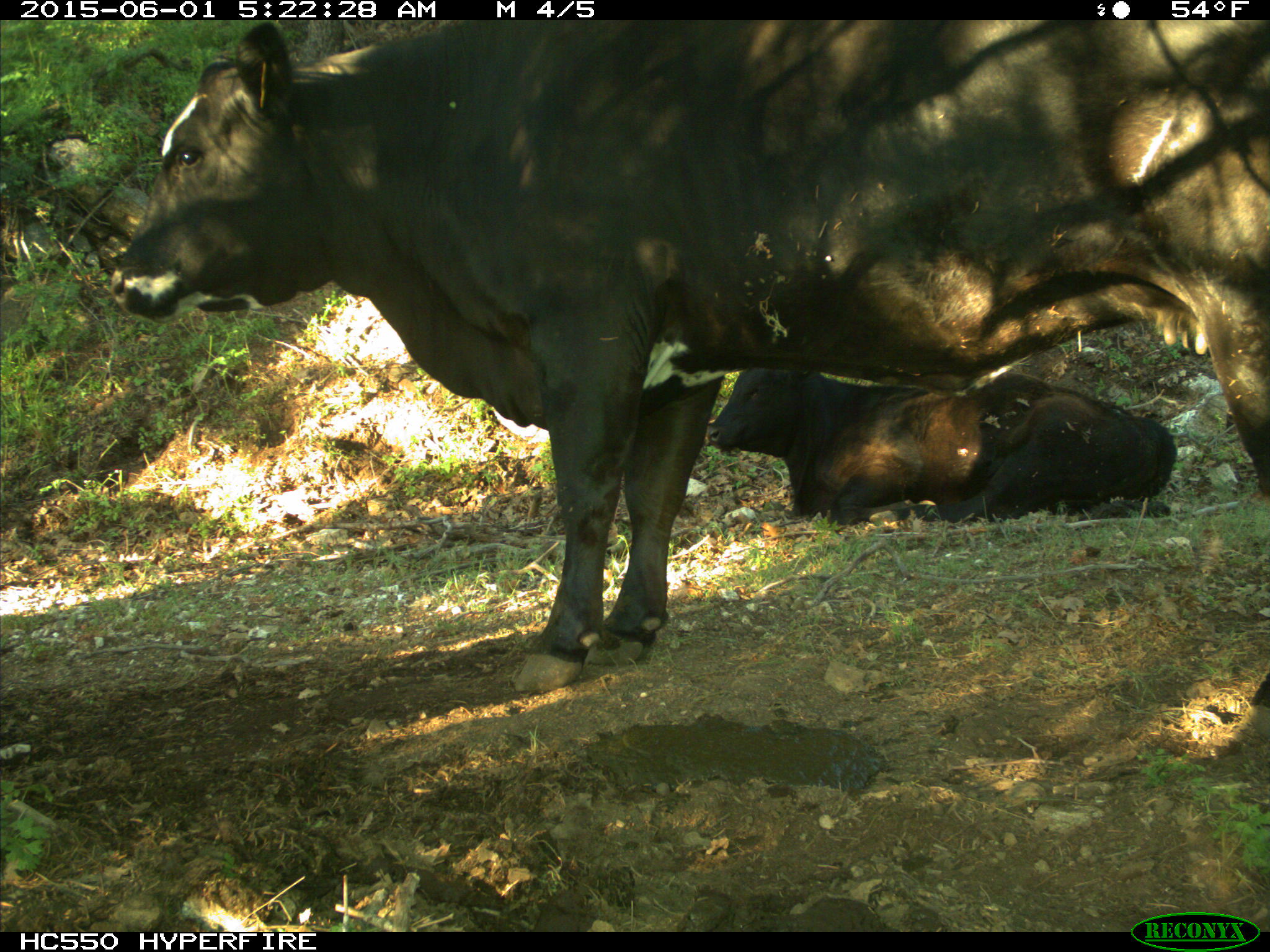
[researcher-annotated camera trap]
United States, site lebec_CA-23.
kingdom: Animalia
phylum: Chordata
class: Mammalia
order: Artiodactyla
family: Bovidae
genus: Bos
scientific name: Bos taurus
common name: domestic cow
Bos taurus (domestic cow).